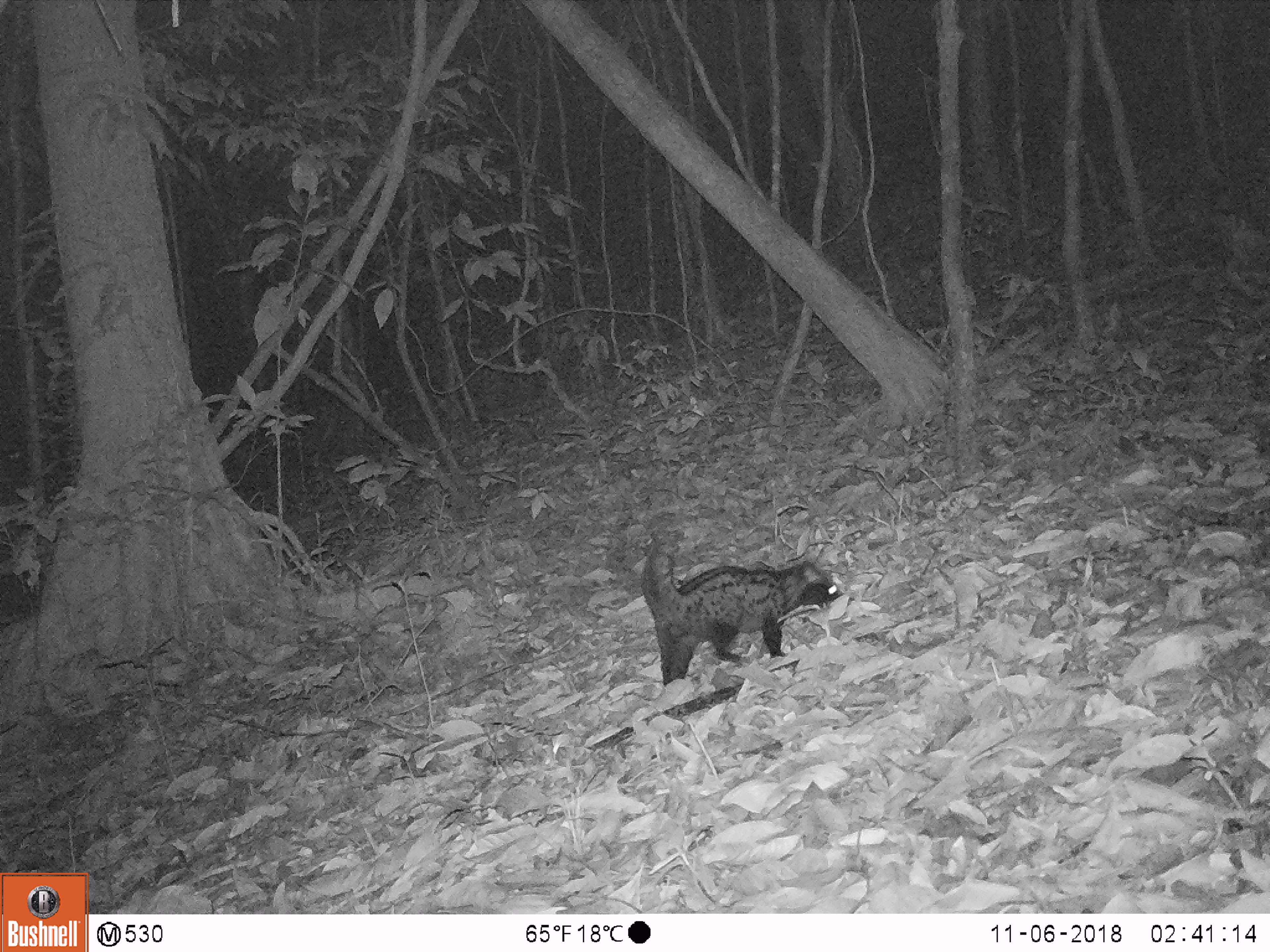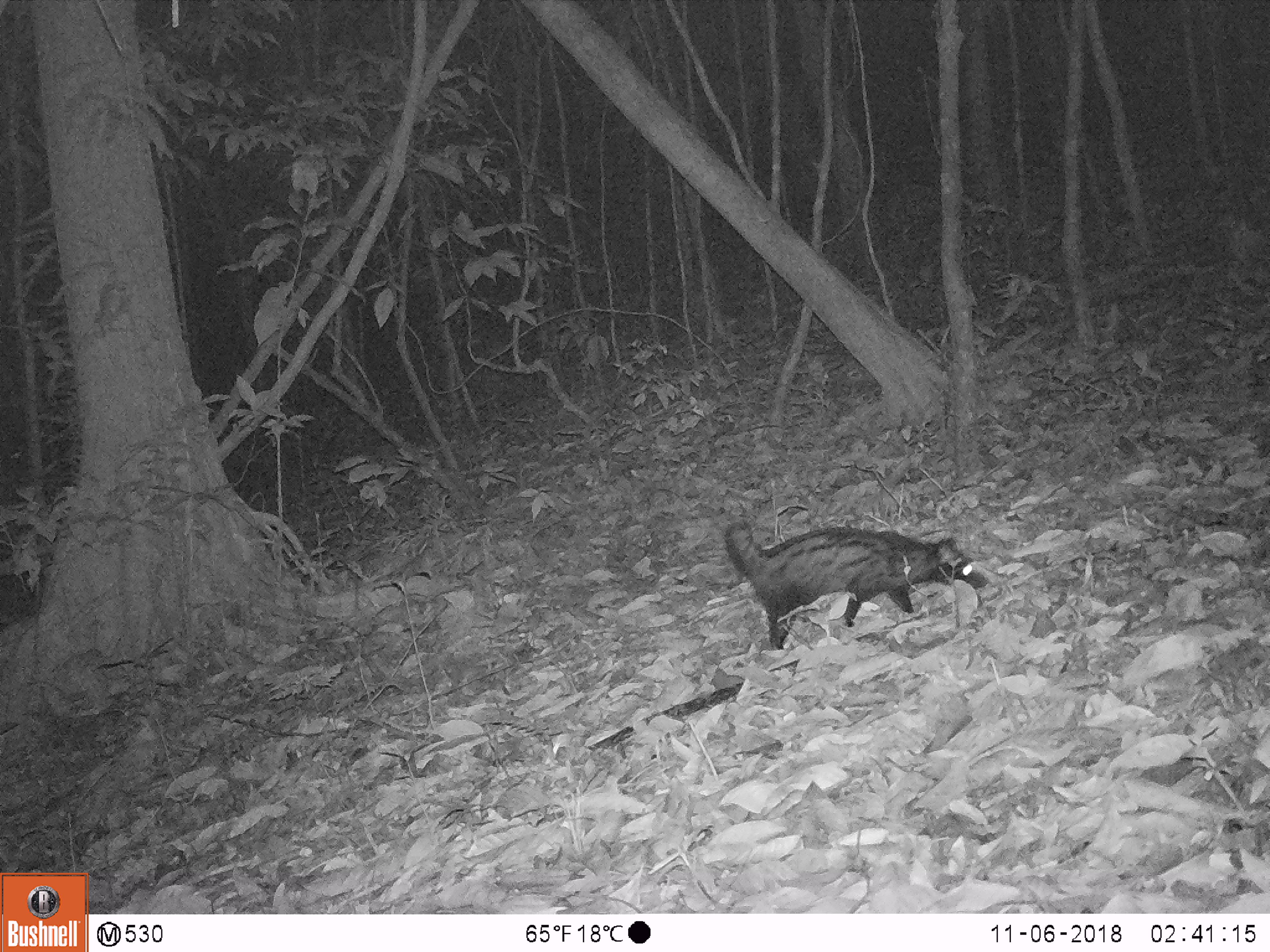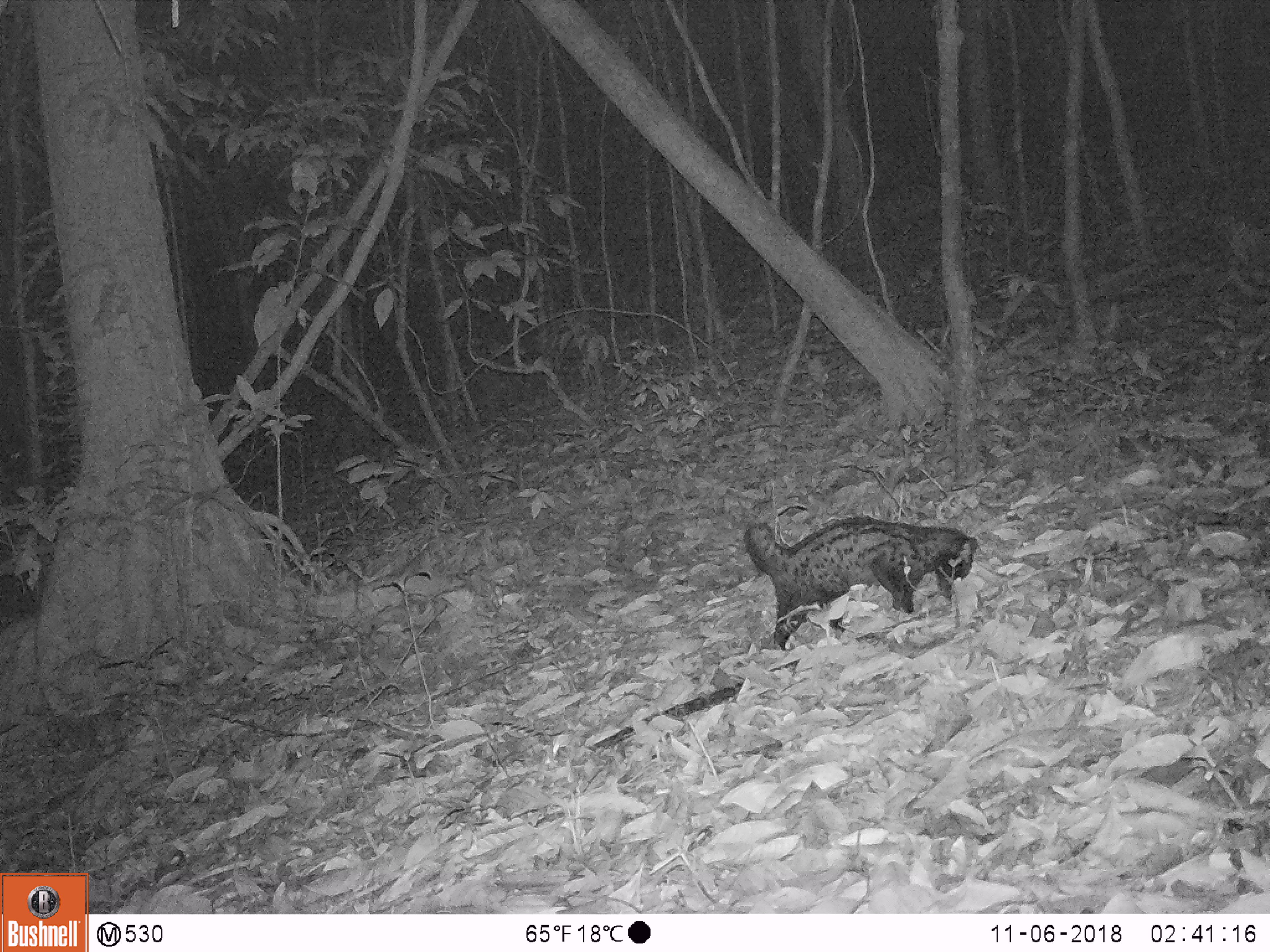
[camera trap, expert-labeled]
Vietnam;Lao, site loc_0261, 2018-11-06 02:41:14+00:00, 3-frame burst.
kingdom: Animalia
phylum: Chordata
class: Mammalia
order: Carnivora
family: Viverridae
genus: Paradoxurus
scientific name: Paradoxurus hermaphroditus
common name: common palm civet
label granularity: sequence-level